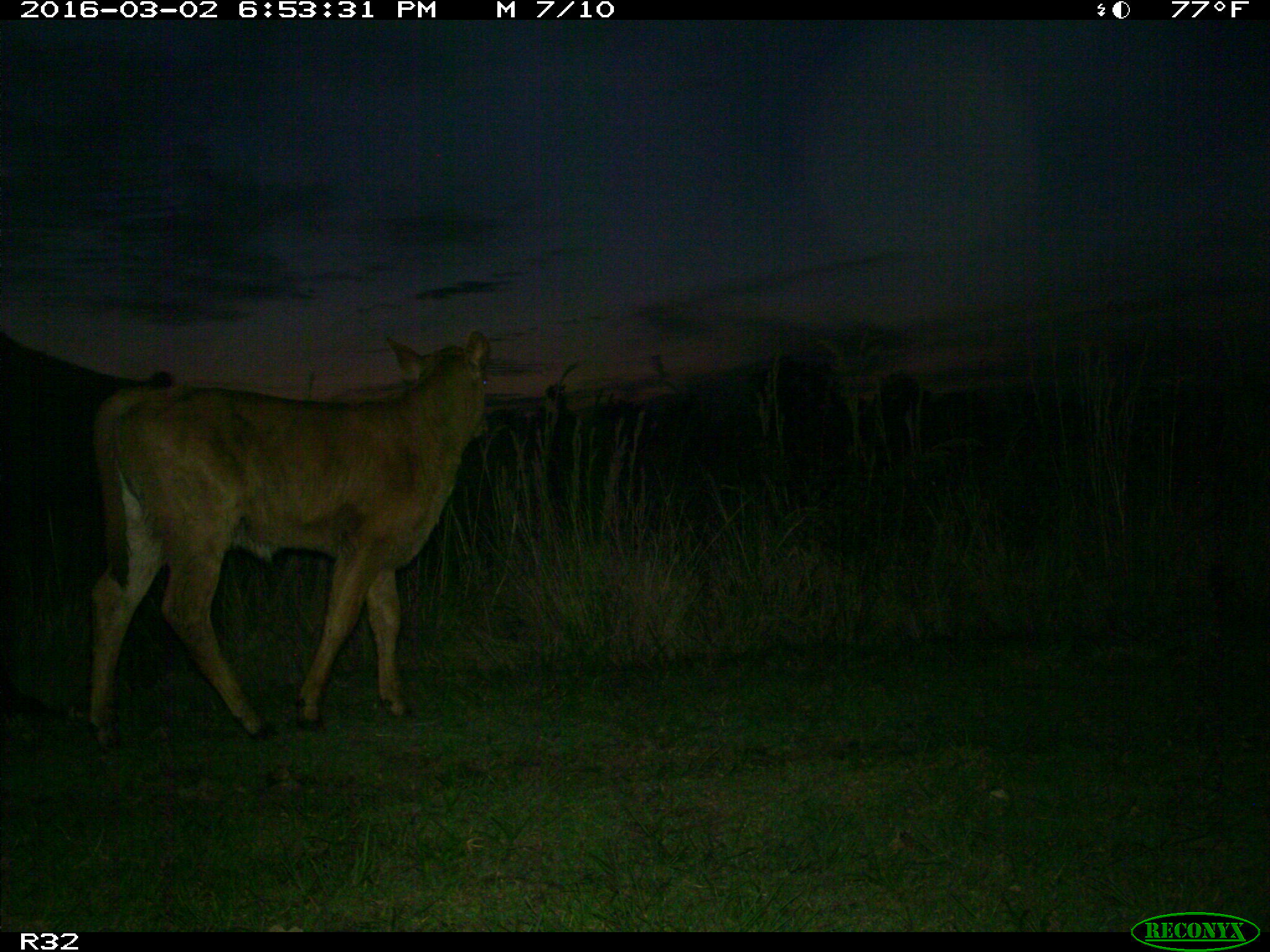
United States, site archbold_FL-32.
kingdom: Animalia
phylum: Chordata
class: Mammalia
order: Artiodactyla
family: Bovidae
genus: Bos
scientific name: Bos taurus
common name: domestic cow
Bos taurus (domestic cow).